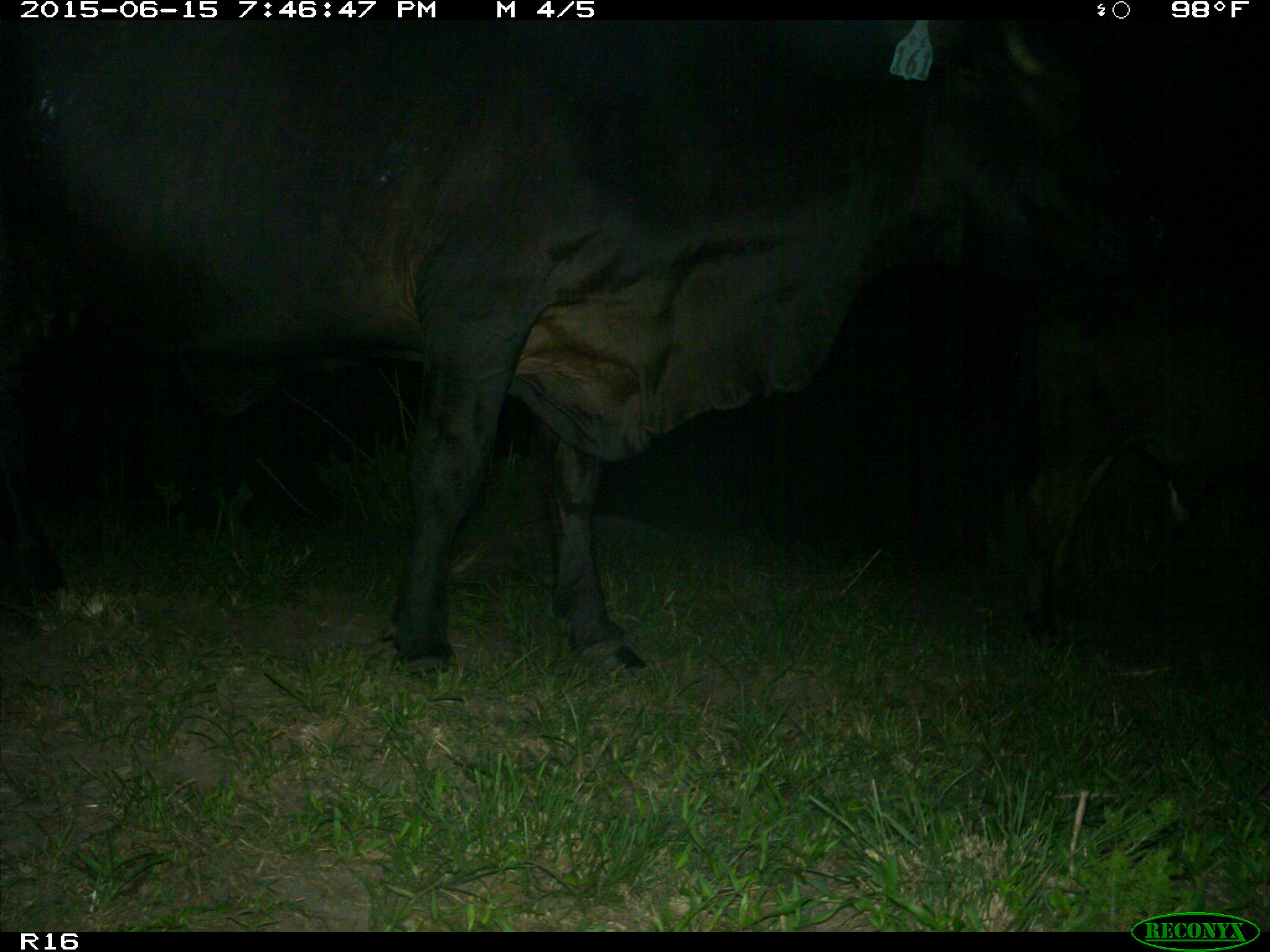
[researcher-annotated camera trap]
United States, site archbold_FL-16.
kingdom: Animalia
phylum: Chordata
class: Mammalia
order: Artiodactyla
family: Bovidae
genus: Bos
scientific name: Bos taurus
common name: domestic cow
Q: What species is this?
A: Bos taurus (domestic cow).